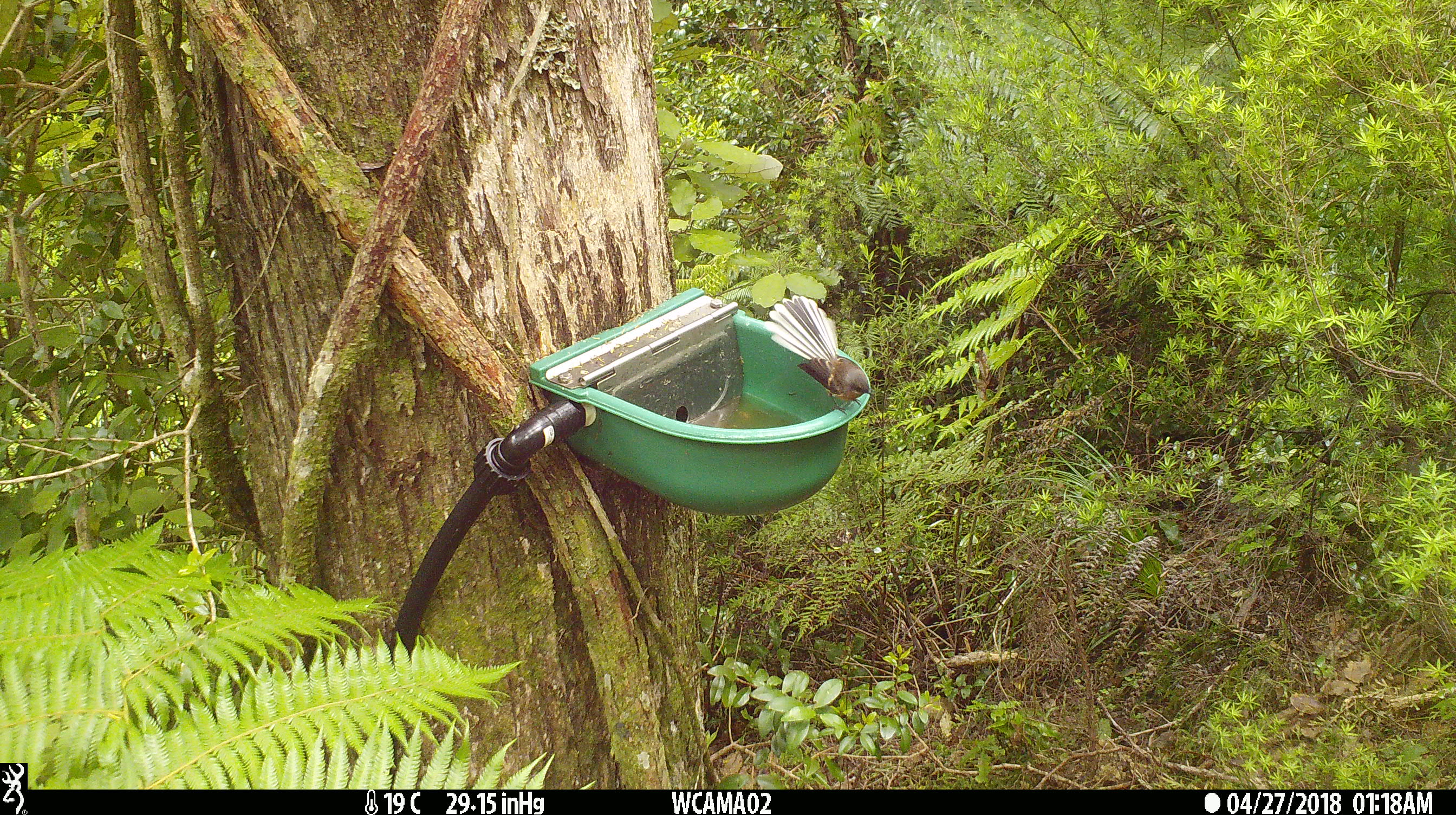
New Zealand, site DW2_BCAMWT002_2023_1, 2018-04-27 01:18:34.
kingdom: Animalia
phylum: Chordata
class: Aves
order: Passeriformes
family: Rhipiduridae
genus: Rhipidura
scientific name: Rhipidura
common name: fantails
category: fantail